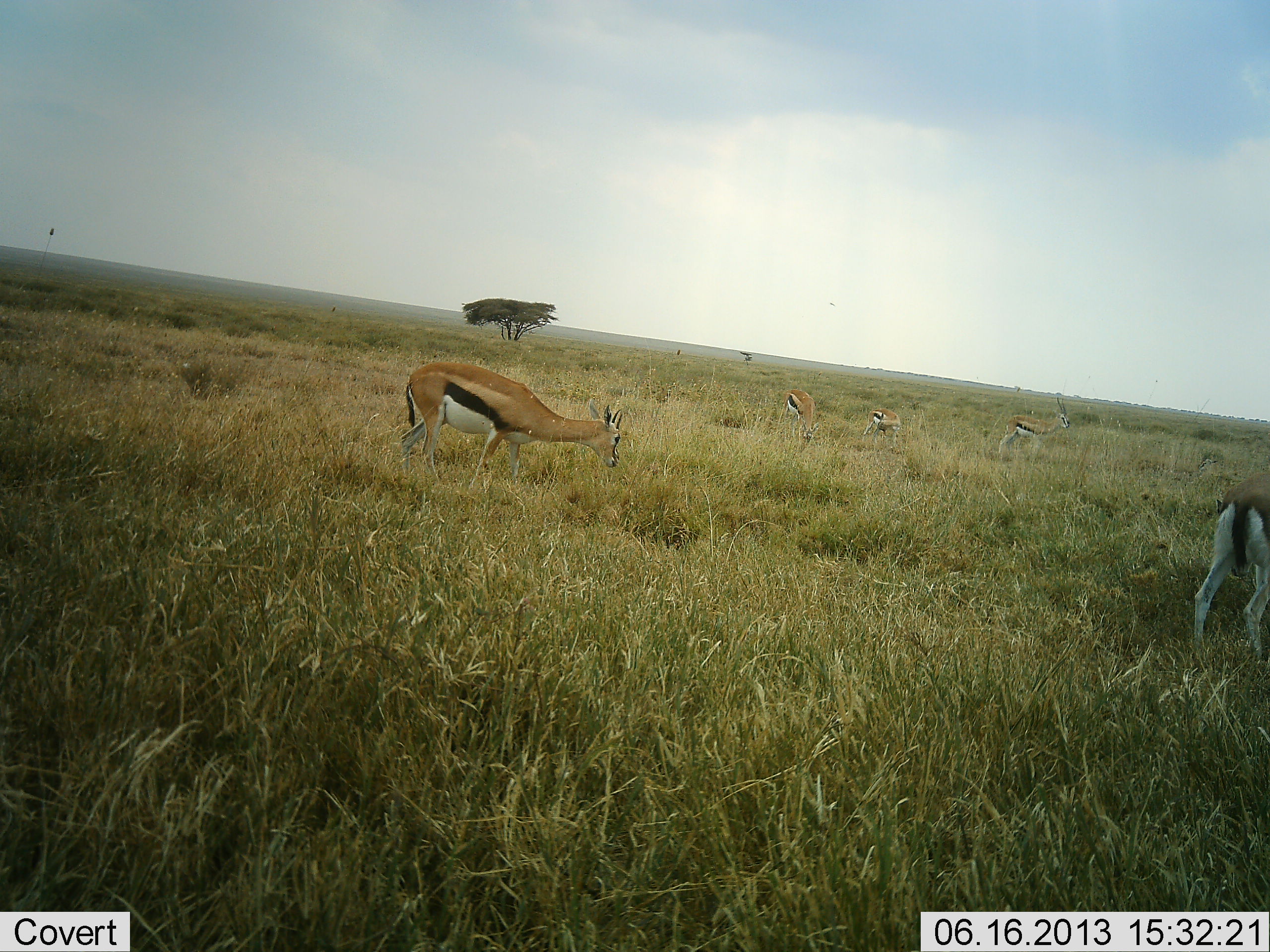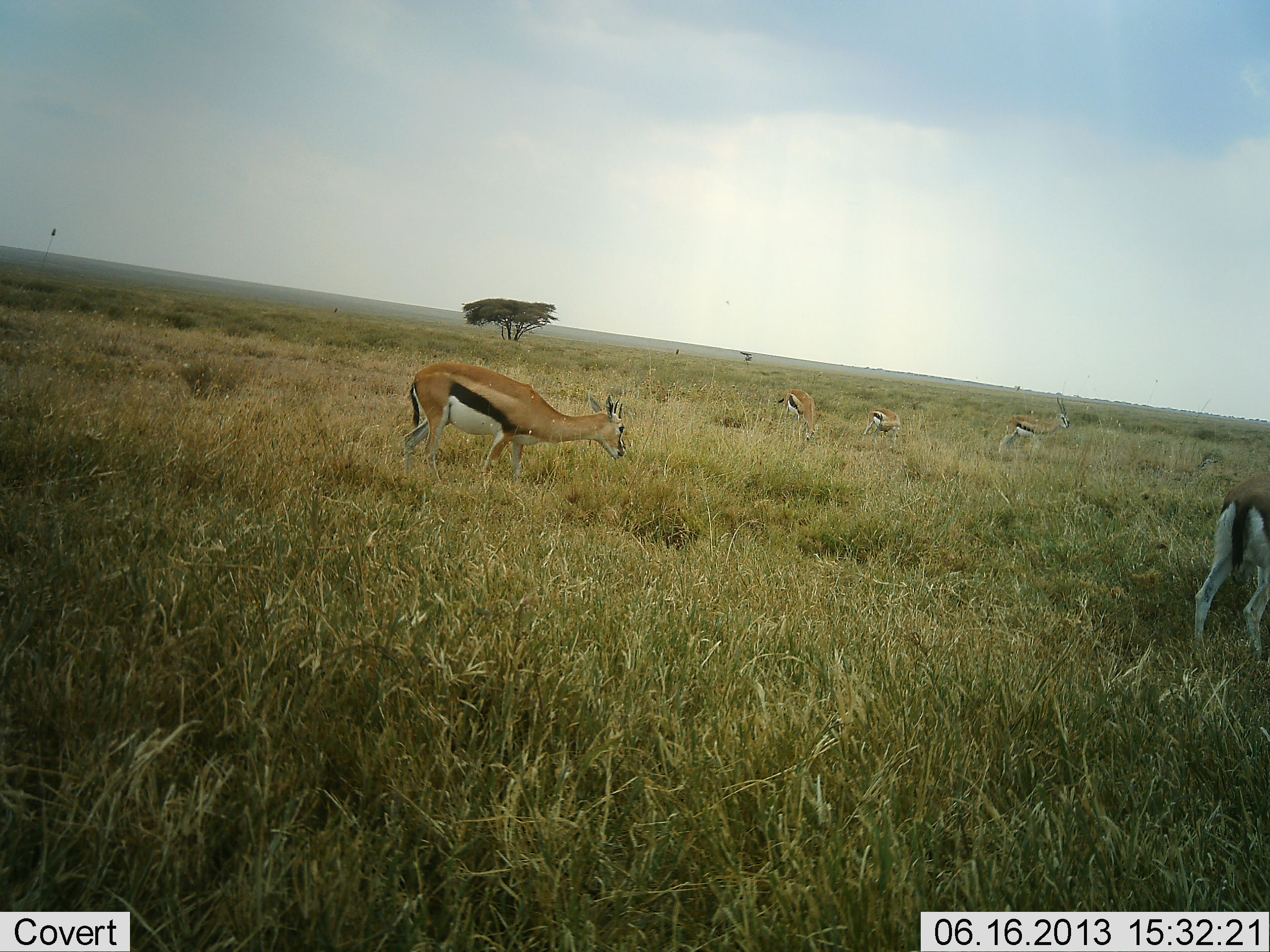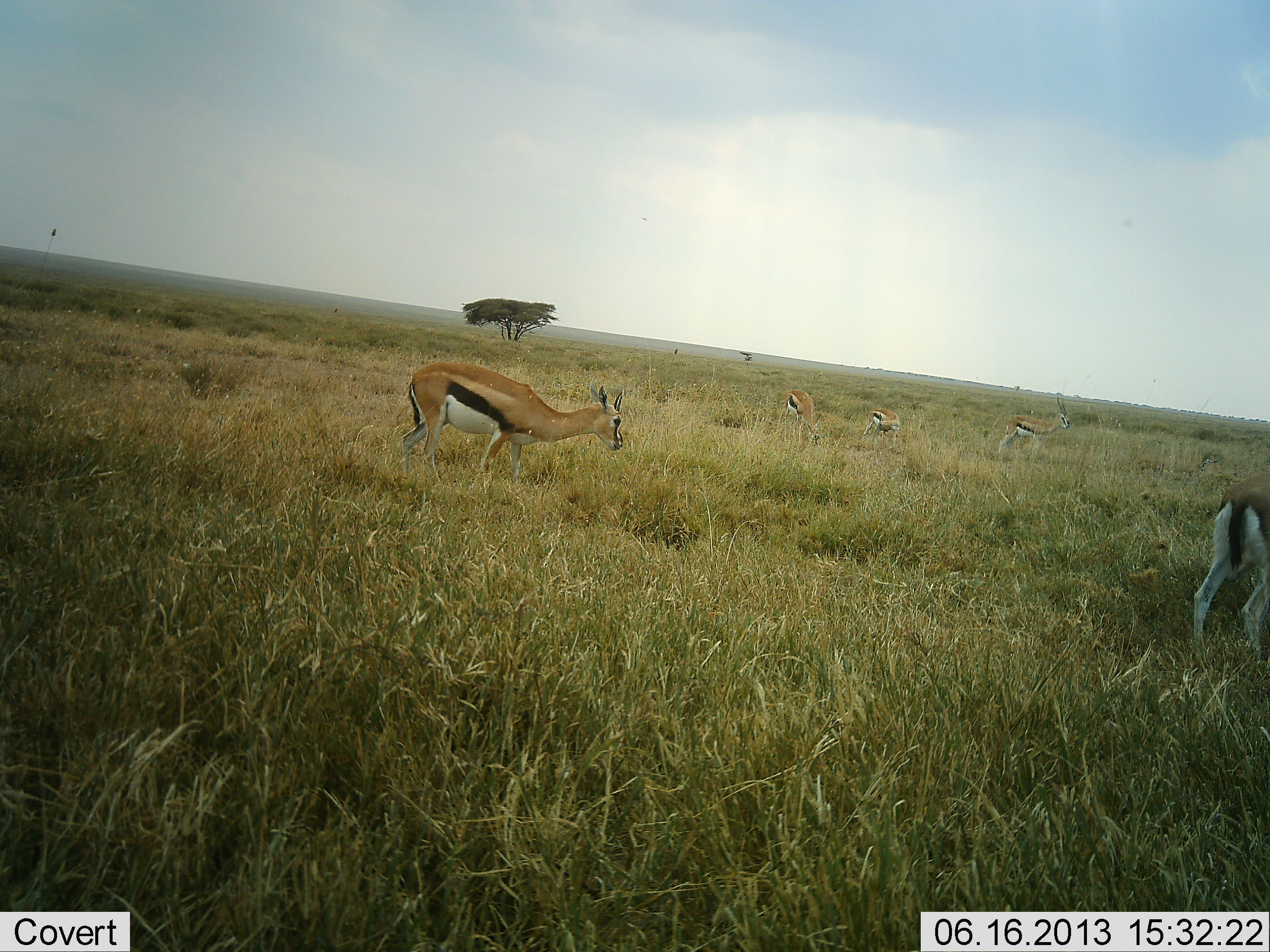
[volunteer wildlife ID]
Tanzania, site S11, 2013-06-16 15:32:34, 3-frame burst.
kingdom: Animalia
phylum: Chordata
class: Mammalia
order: Artiodactyla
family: Bovidae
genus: Eudorcas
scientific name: Eudorcas thomsonii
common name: thomson's gazelle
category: gazellethomsons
Gazellethomsons (thomson's gazelle) (Eudorcas thomsonii), count 5. Behavior (volunteer vote fractions): standing 50%, resting 0%, moving 0%, interacting 0%. Young present (vote fraction): 0%. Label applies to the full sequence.